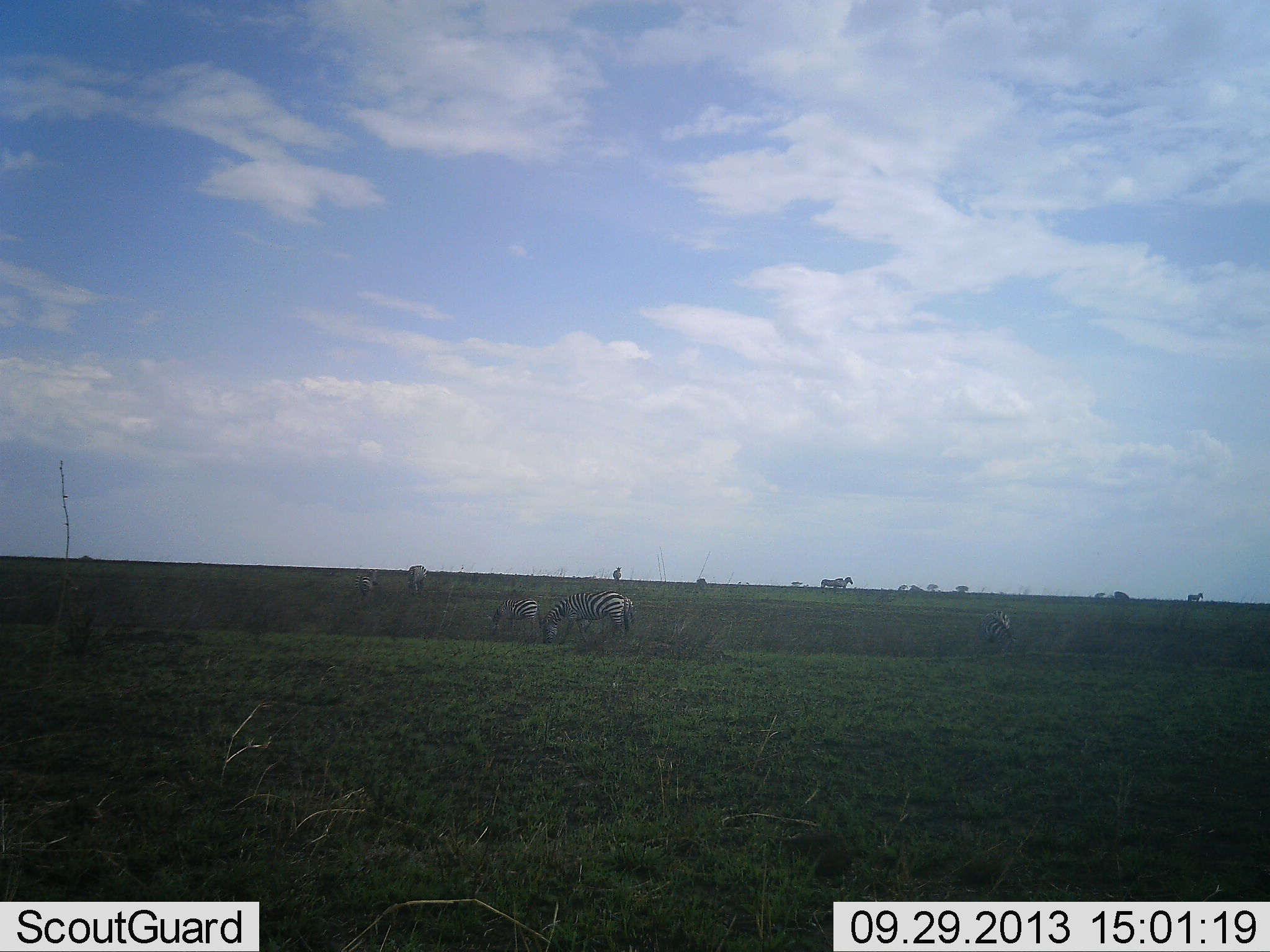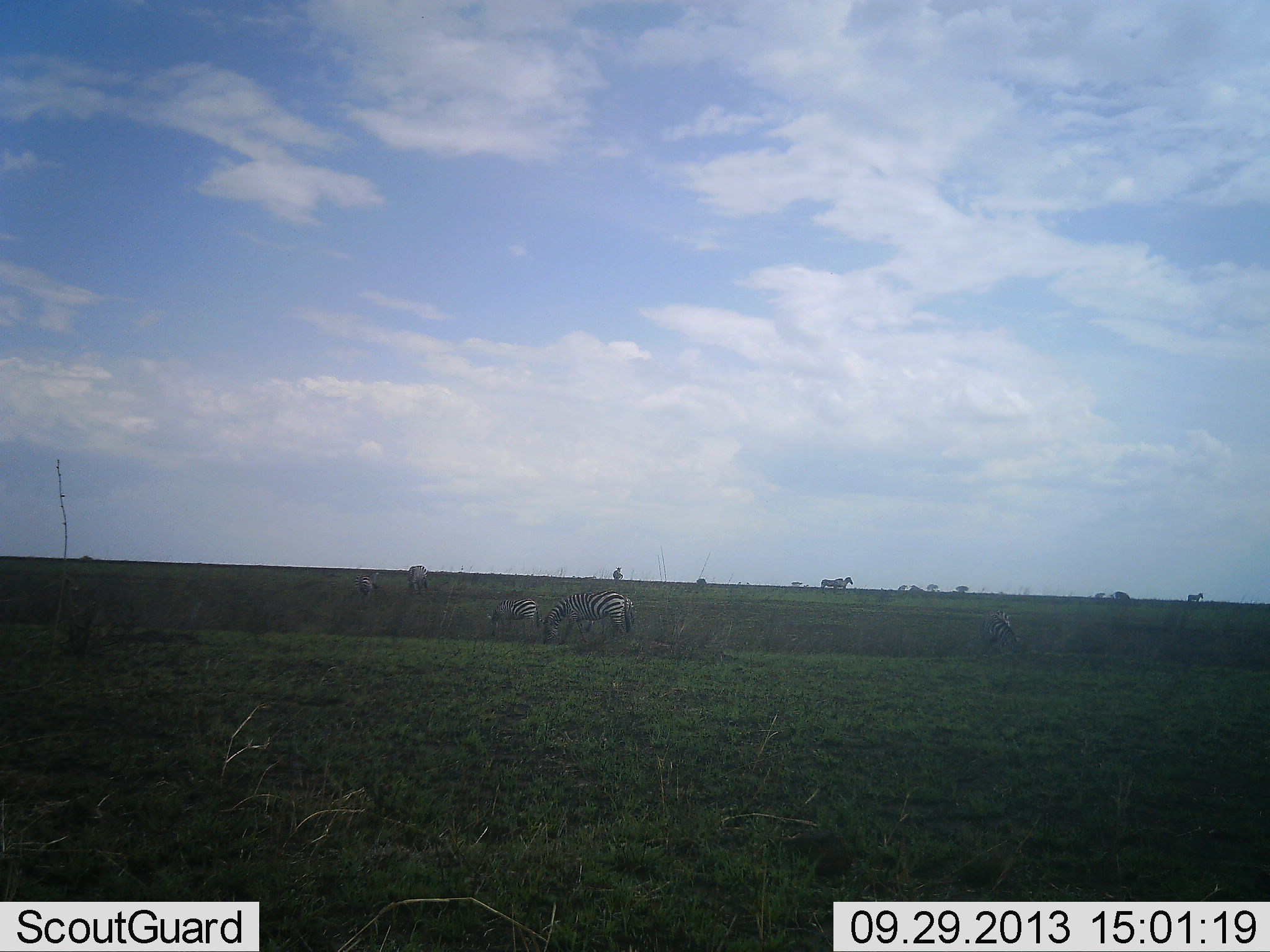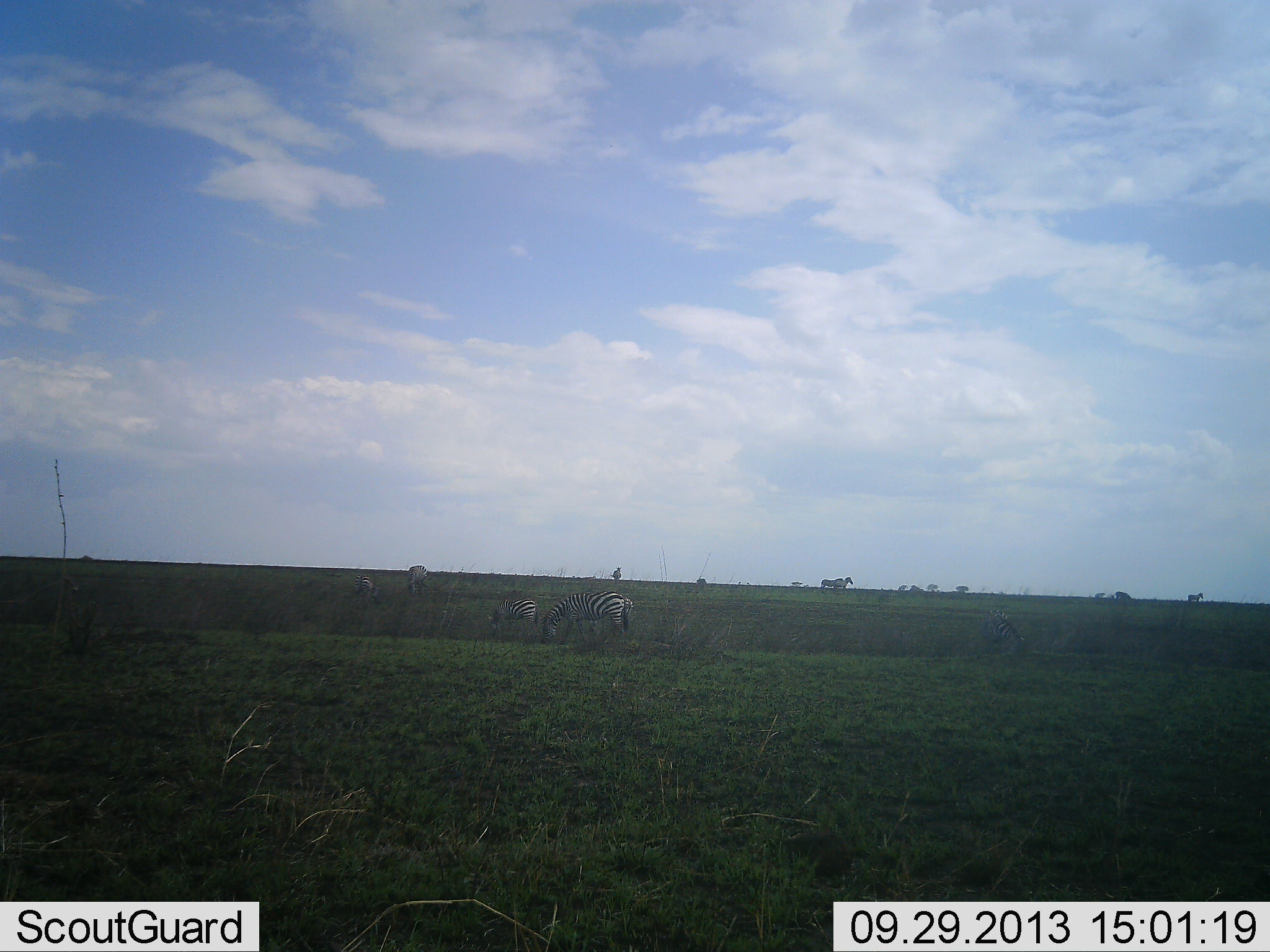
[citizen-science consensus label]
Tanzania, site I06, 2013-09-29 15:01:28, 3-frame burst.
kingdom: Animalia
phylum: Chordata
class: Mammalia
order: Perissodactyla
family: Equidae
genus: Equus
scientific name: Equus quagga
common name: plains zebra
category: zebra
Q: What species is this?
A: Zebra (plains zebra) (Equus quagga).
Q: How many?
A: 5.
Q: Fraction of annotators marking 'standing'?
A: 45%.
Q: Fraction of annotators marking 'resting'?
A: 0%.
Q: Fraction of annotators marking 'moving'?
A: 0%.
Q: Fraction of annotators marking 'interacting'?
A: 0%.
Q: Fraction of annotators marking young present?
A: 0%.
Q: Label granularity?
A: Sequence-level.